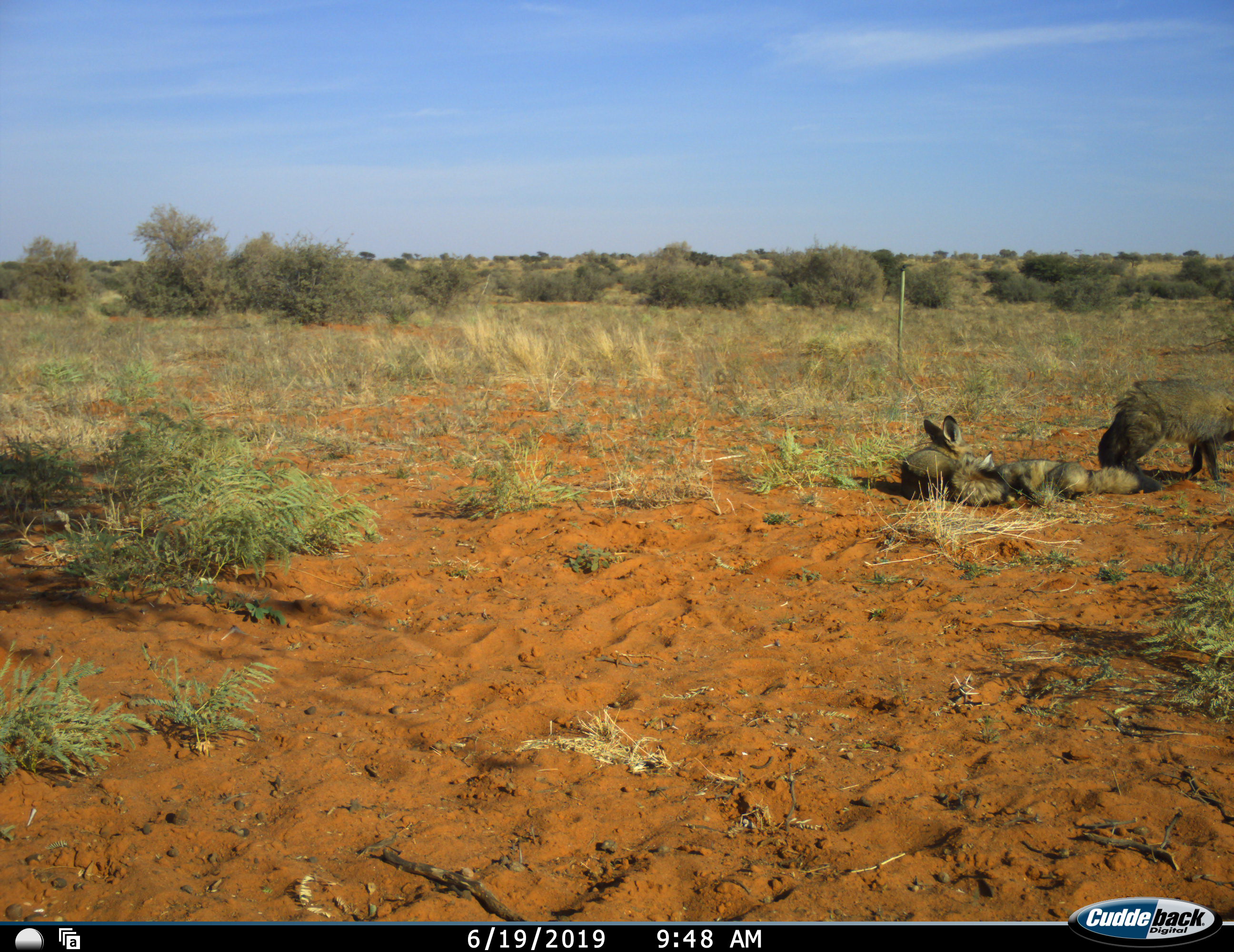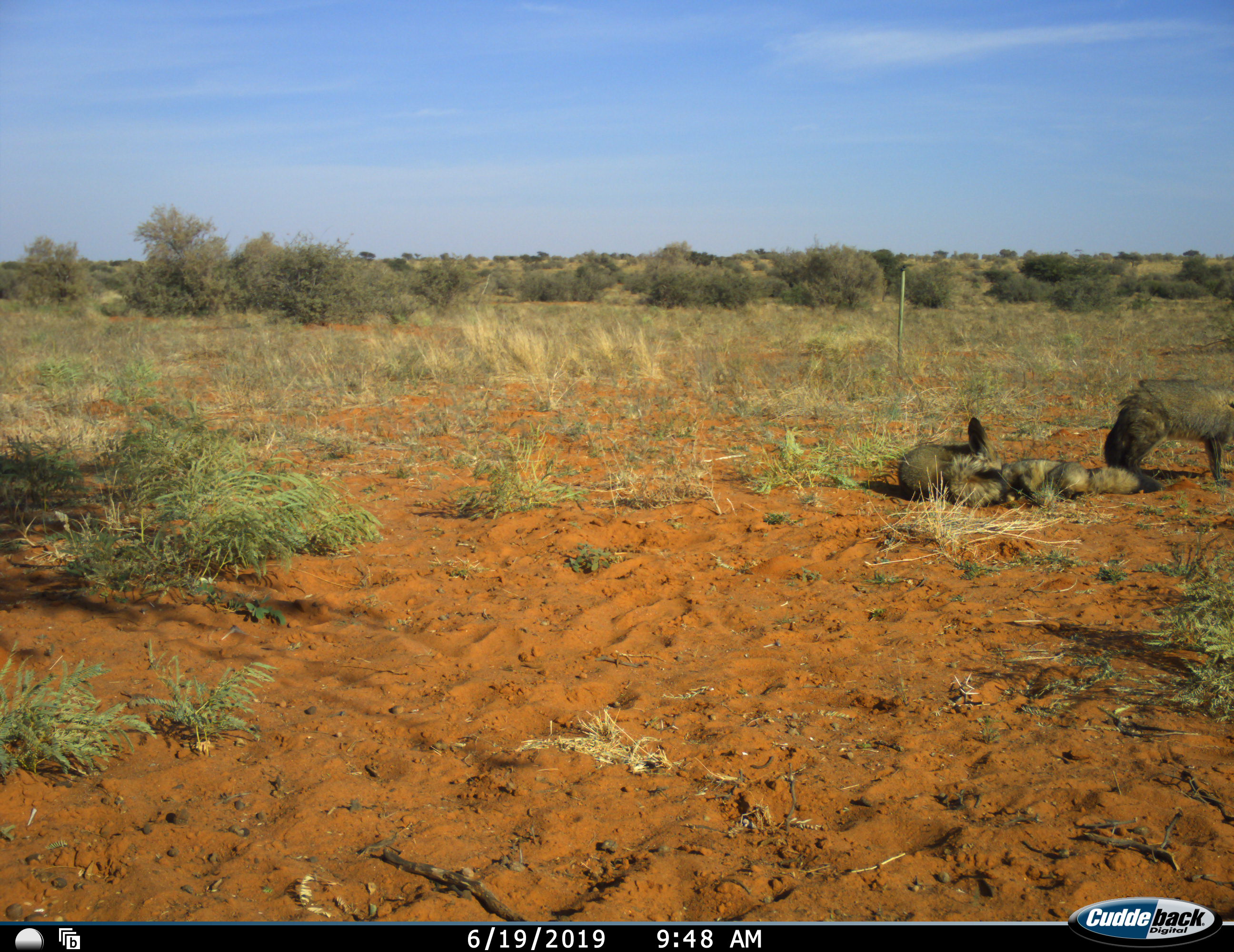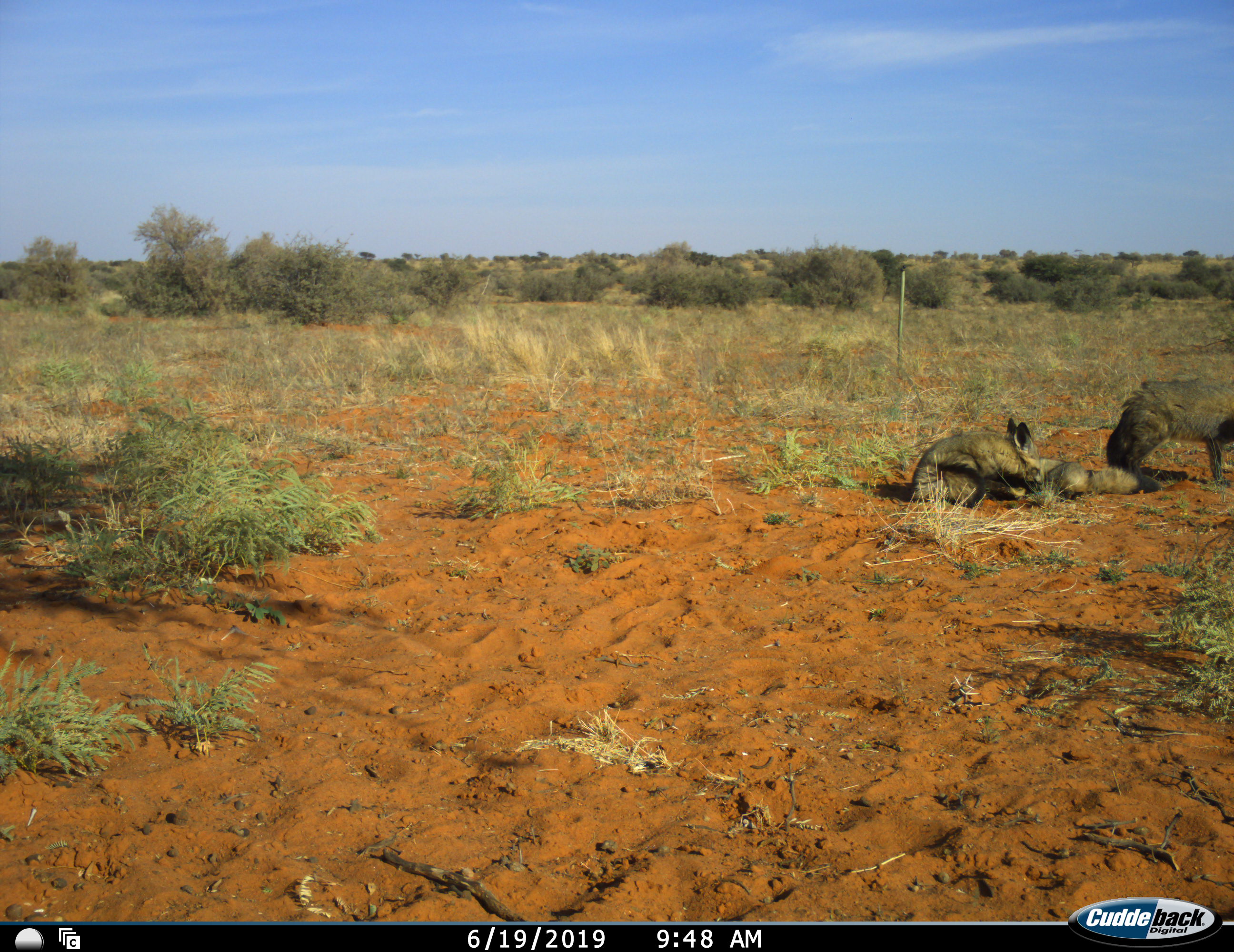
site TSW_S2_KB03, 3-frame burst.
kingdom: Animalia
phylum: Chordata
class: Mammalia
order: Carnivora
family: Canidae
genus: Otocyon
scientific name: Otocyon megalotis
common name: bat-eared fox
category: foxbateared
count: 3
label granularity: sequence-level